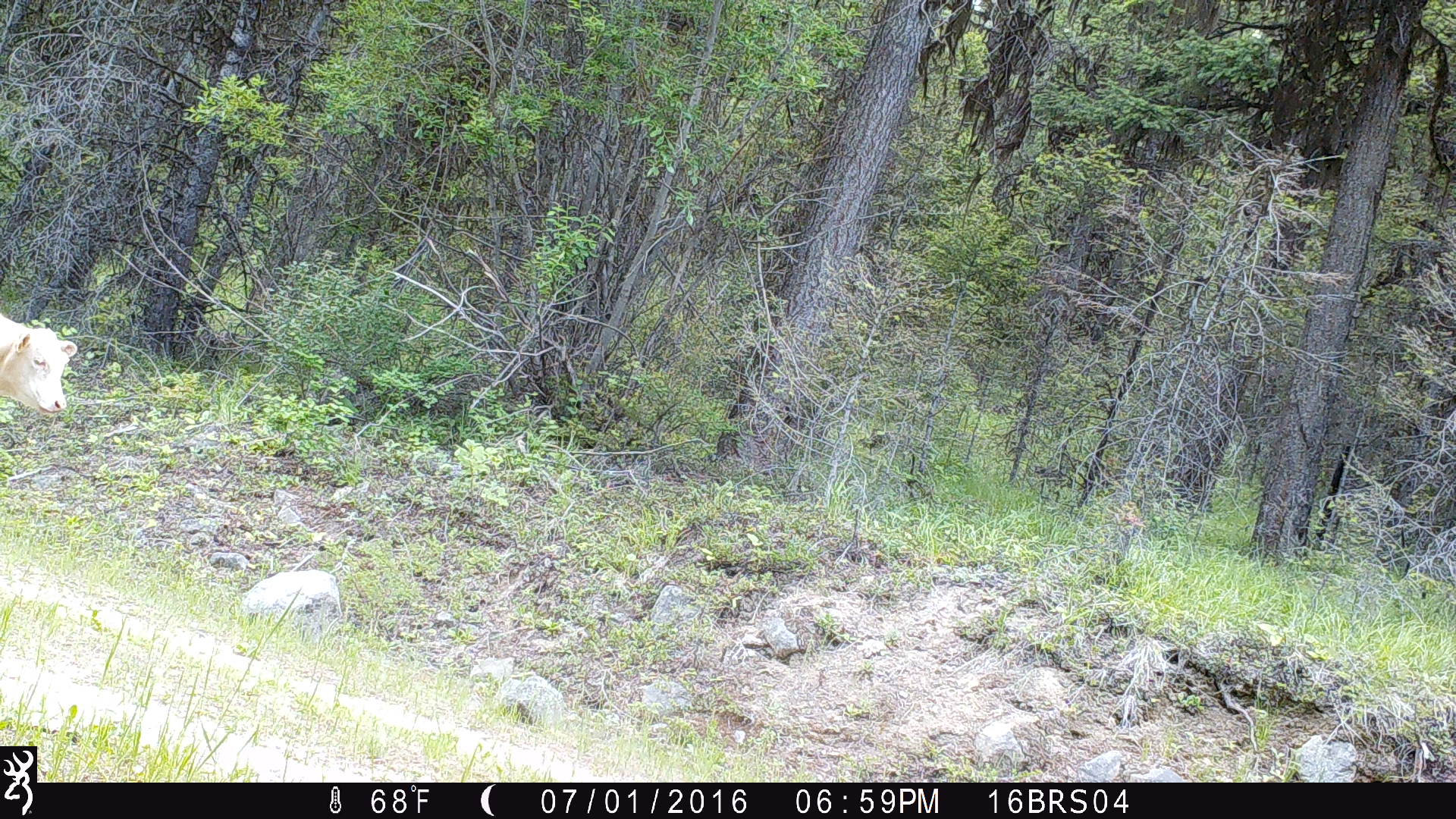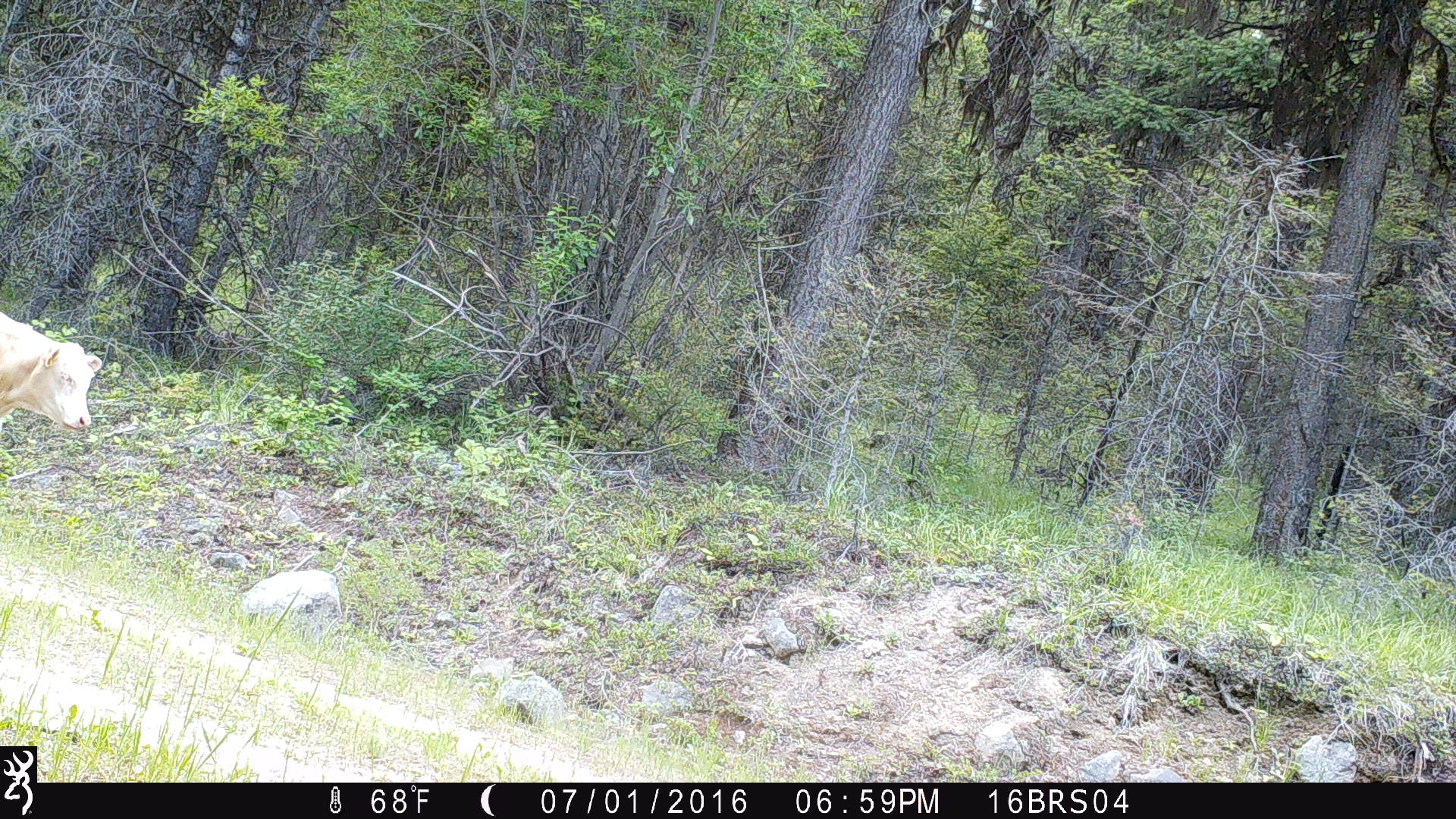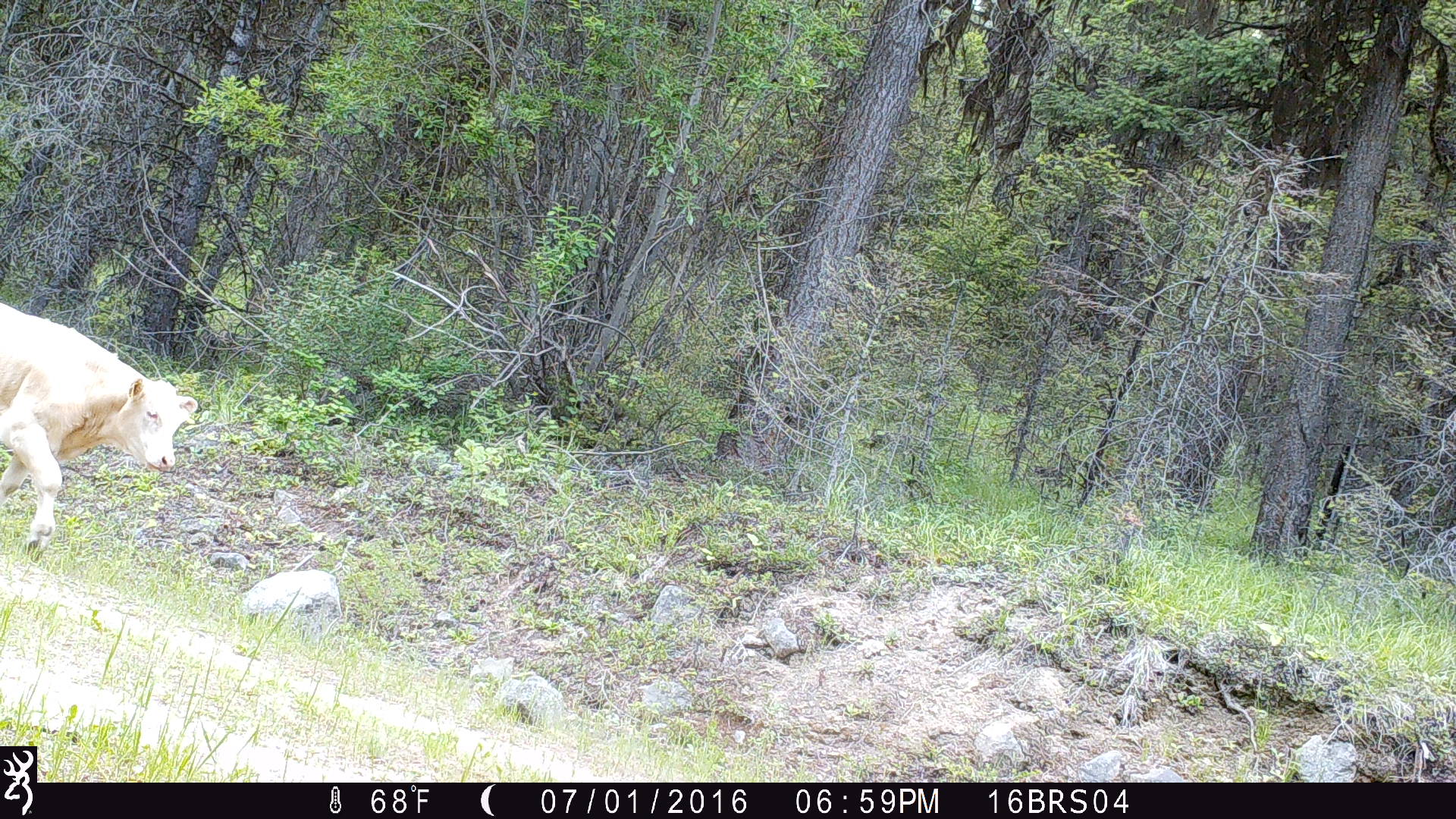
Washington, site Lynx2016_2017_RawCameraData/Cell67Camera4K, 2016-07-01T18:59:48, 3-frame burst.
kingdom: Animalia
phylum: Chordata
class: Mammalia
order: Artiodactyla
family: Bovidae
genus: Bos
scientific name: Bos taurus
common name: domestic cattle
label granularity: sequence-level